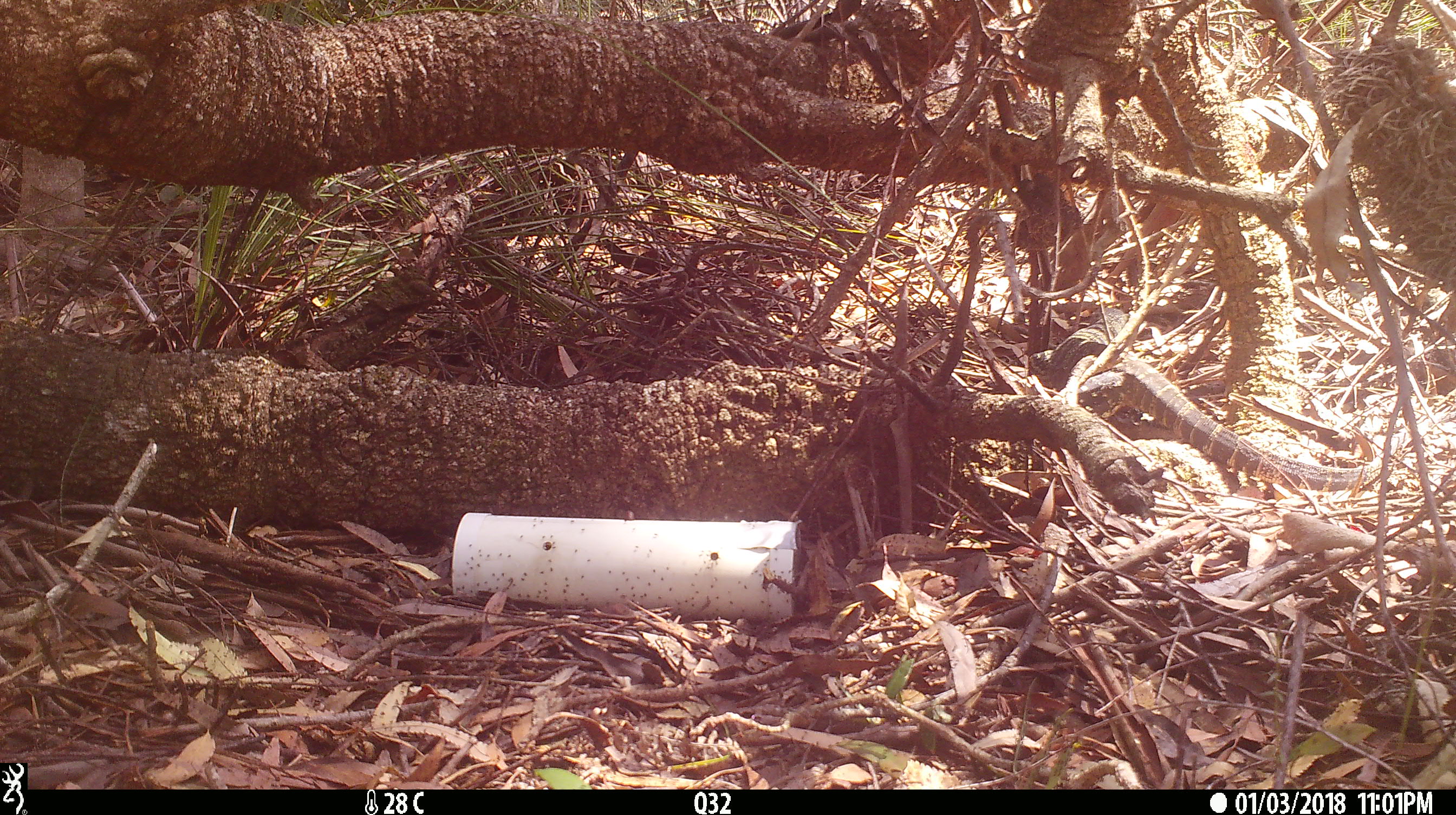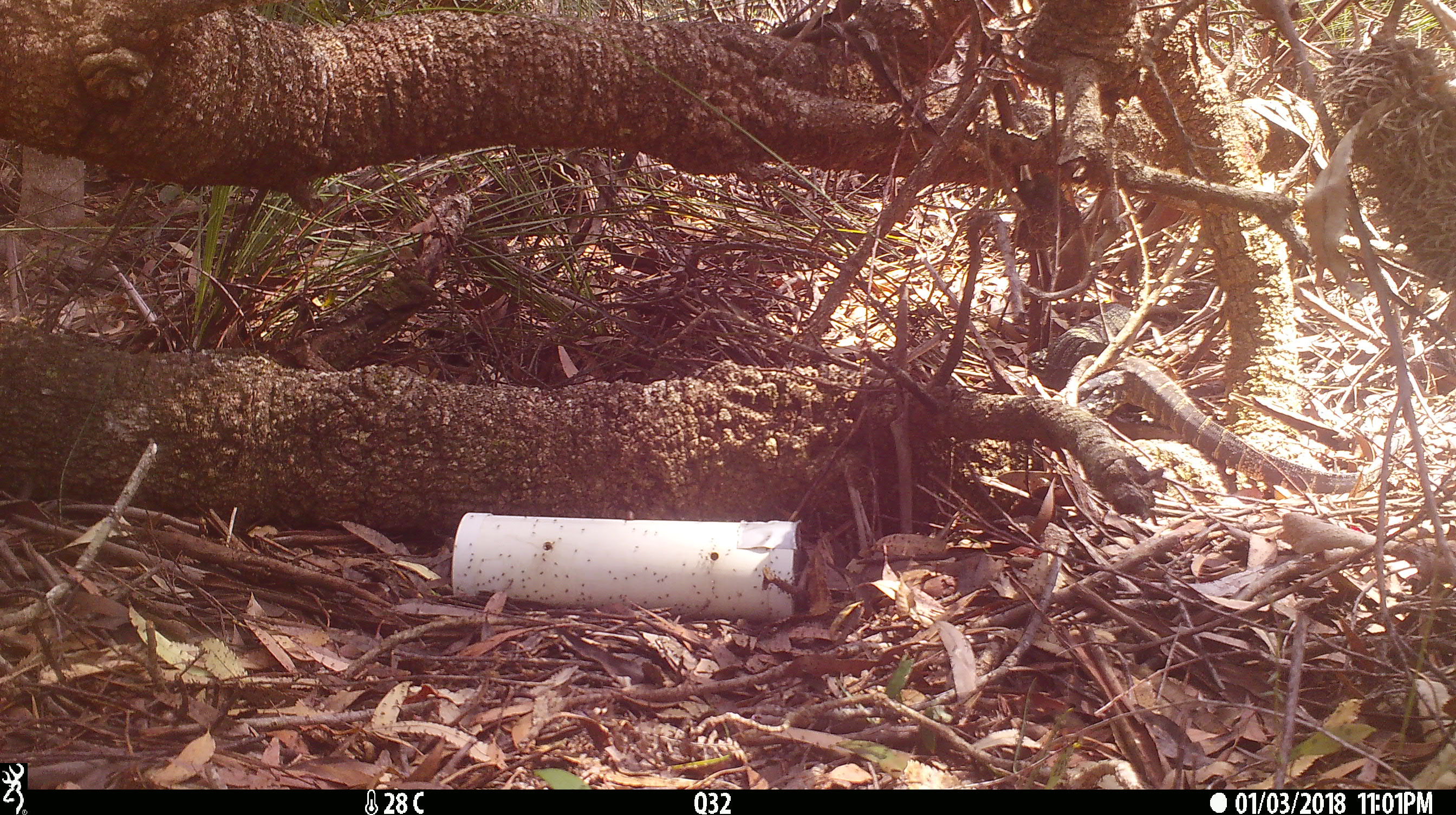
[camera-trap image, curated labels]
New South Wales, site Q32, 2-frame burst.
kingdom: Animalia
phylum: Chordata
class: Reptilia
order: Squamata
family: Varanidae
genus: Varanus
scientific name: Varanus varius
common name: lace monitor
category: goanna